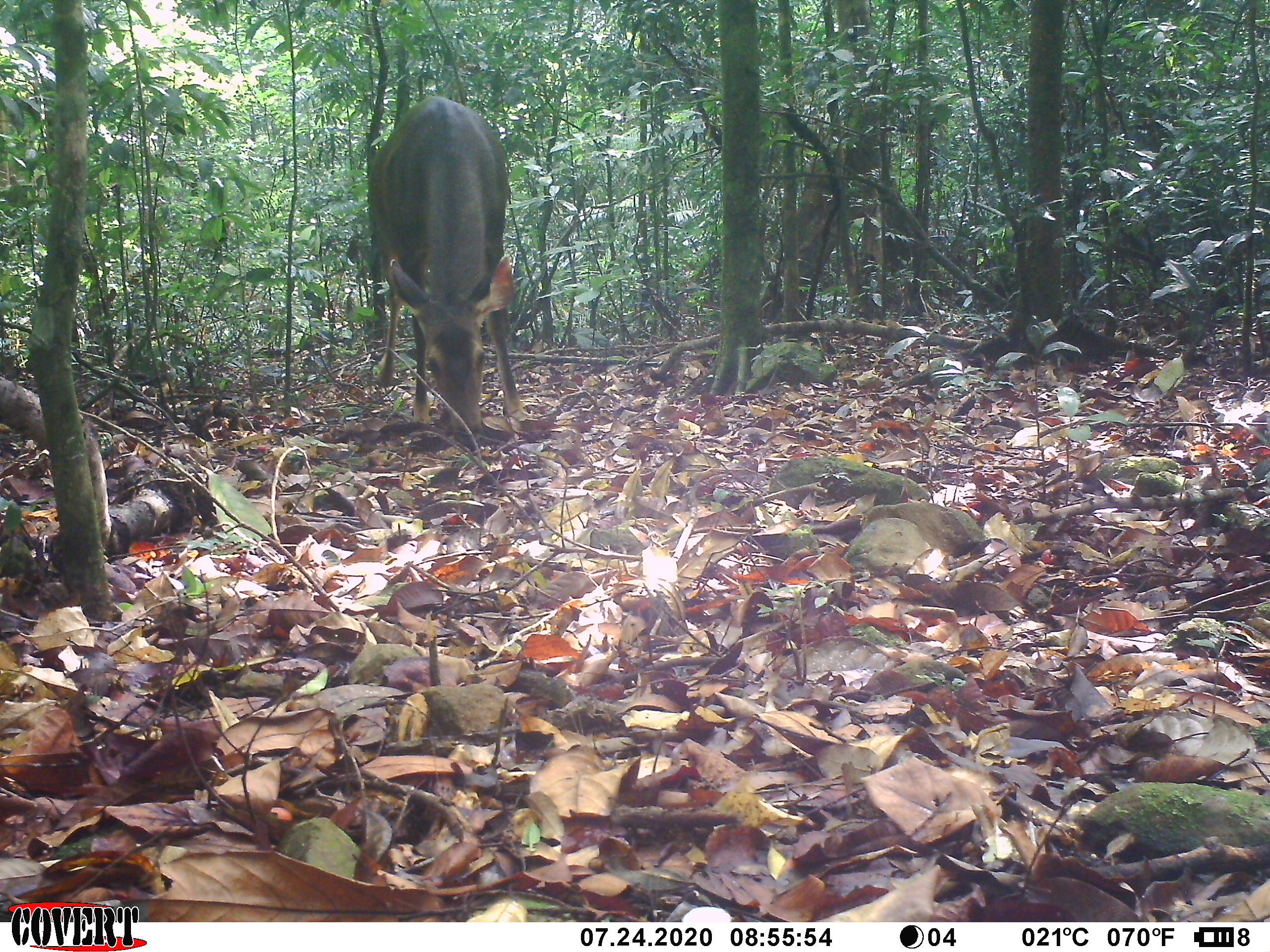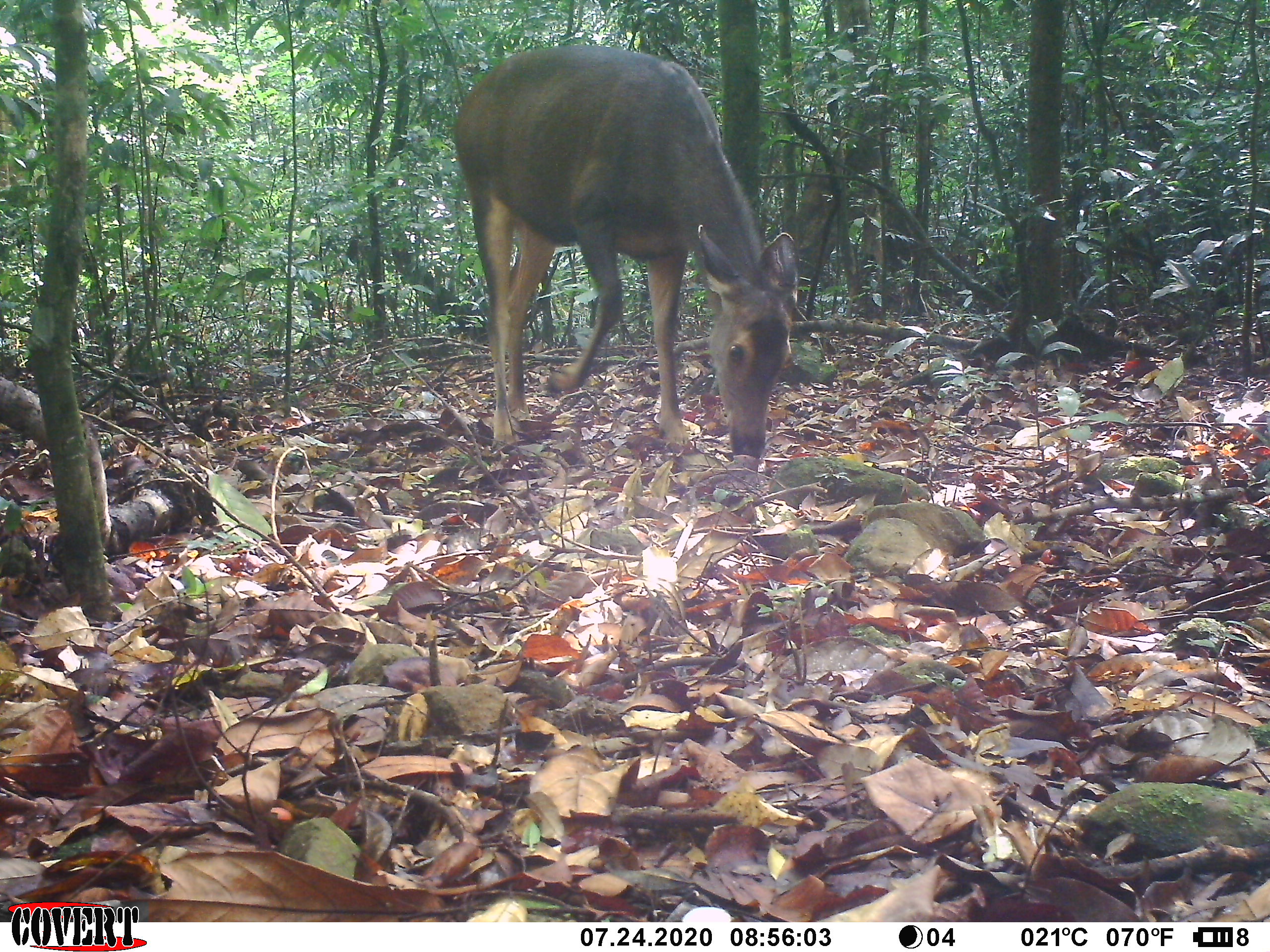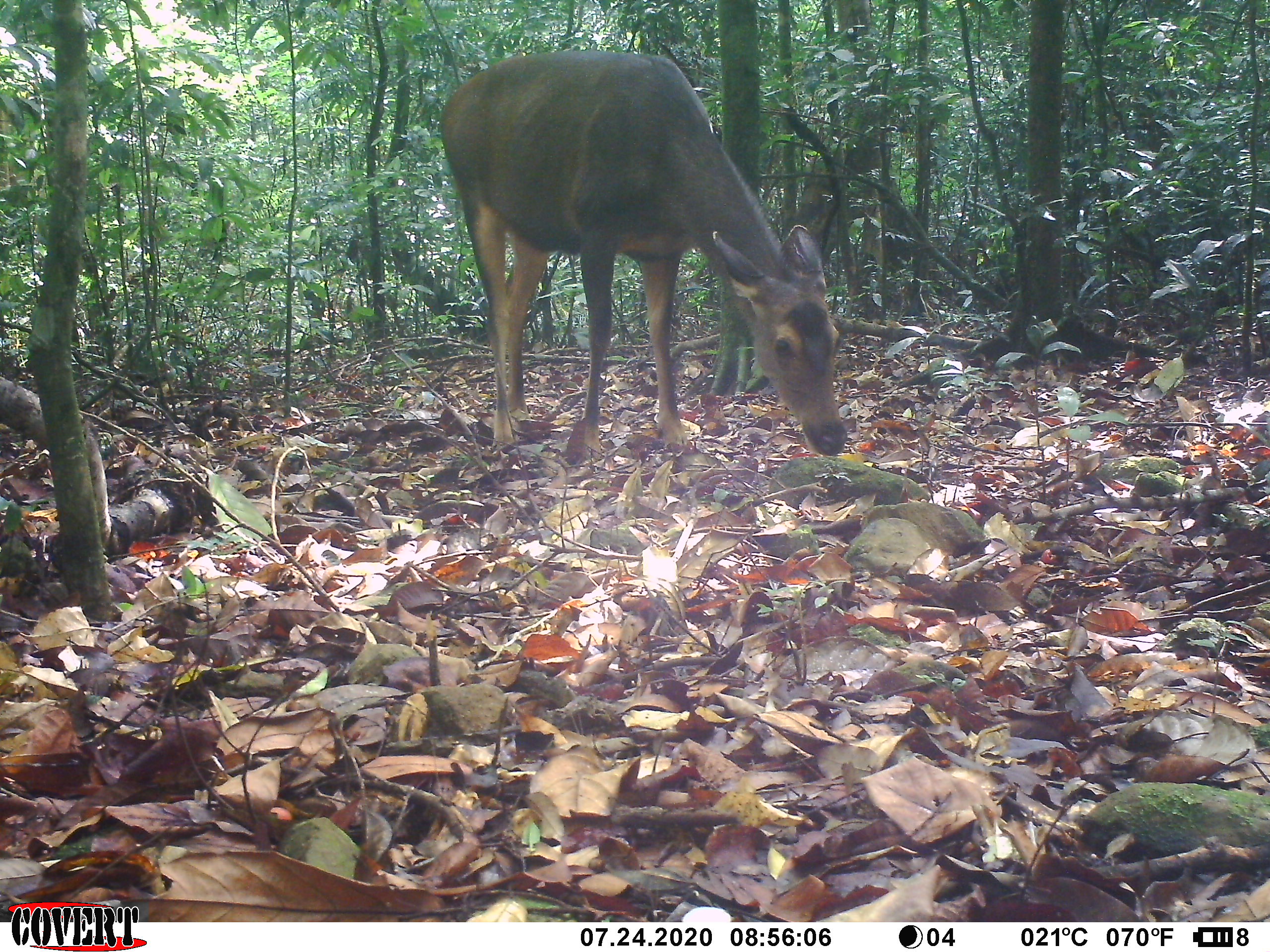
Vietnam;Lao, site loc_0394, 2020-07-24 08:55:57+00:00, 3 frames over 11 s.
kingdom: Animalia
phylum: Chordata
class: Mammalia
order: Artiodactyla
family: Cervidae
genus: Rusa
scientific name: Rusa unicolor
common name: sambar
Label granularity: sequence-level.